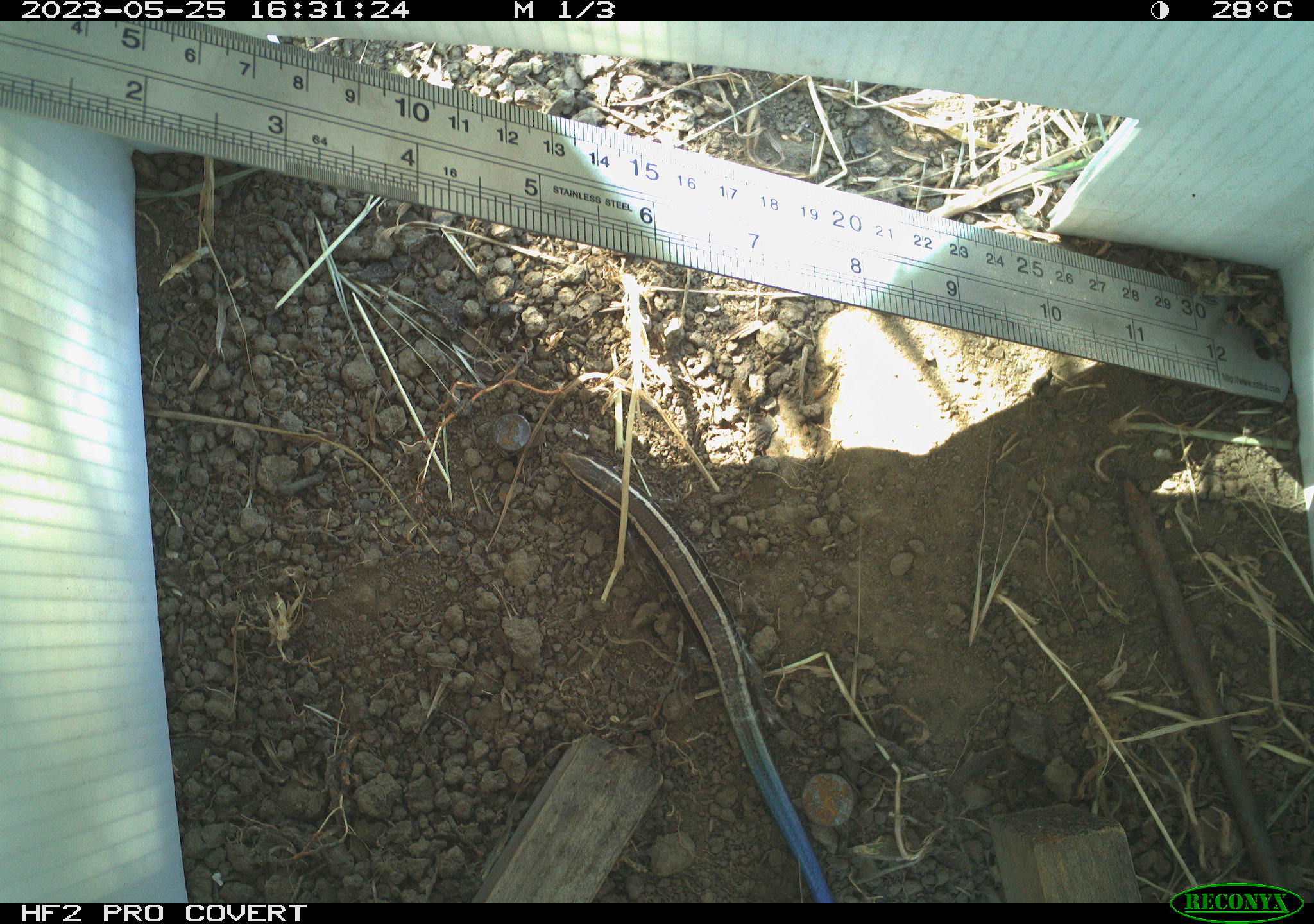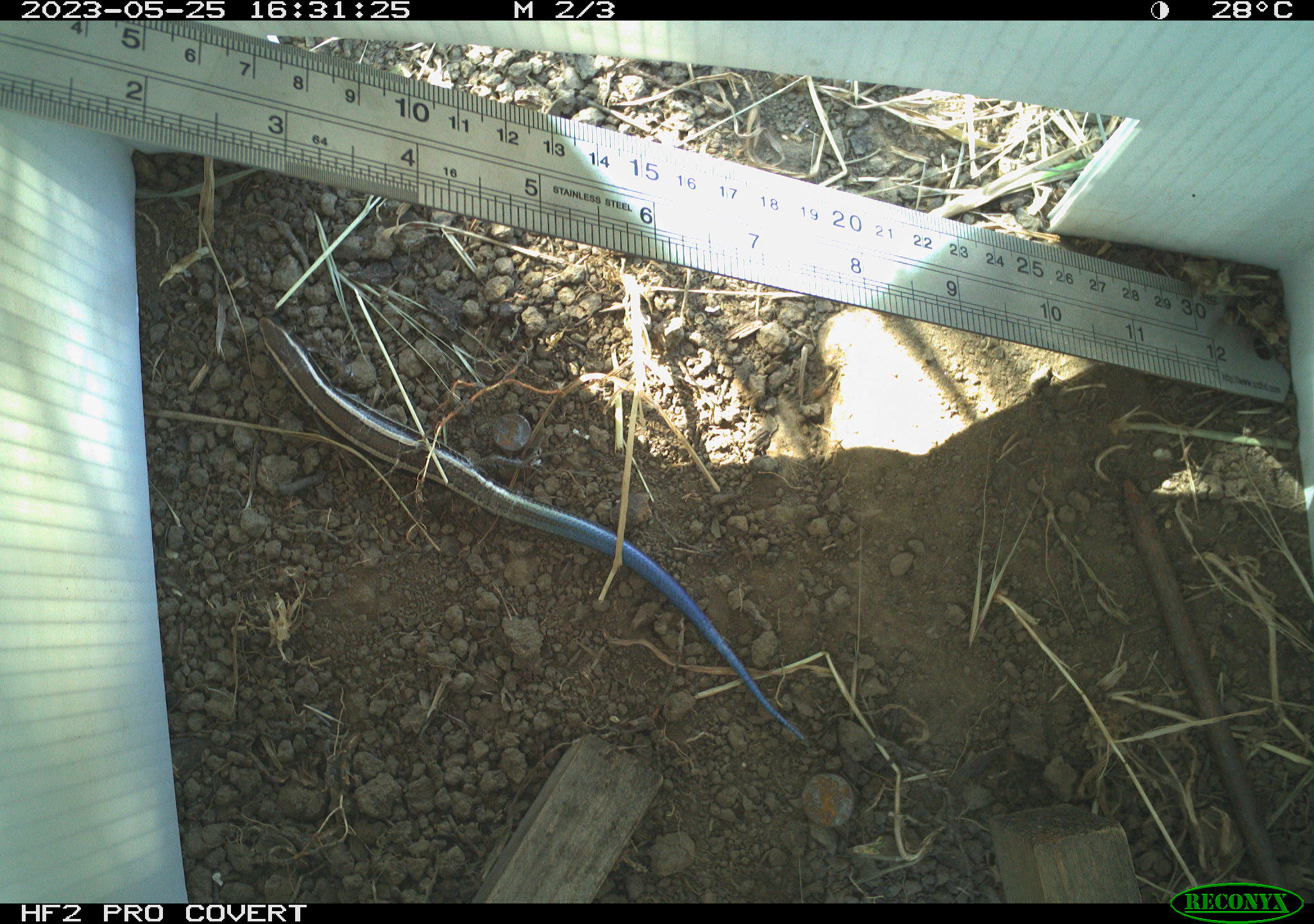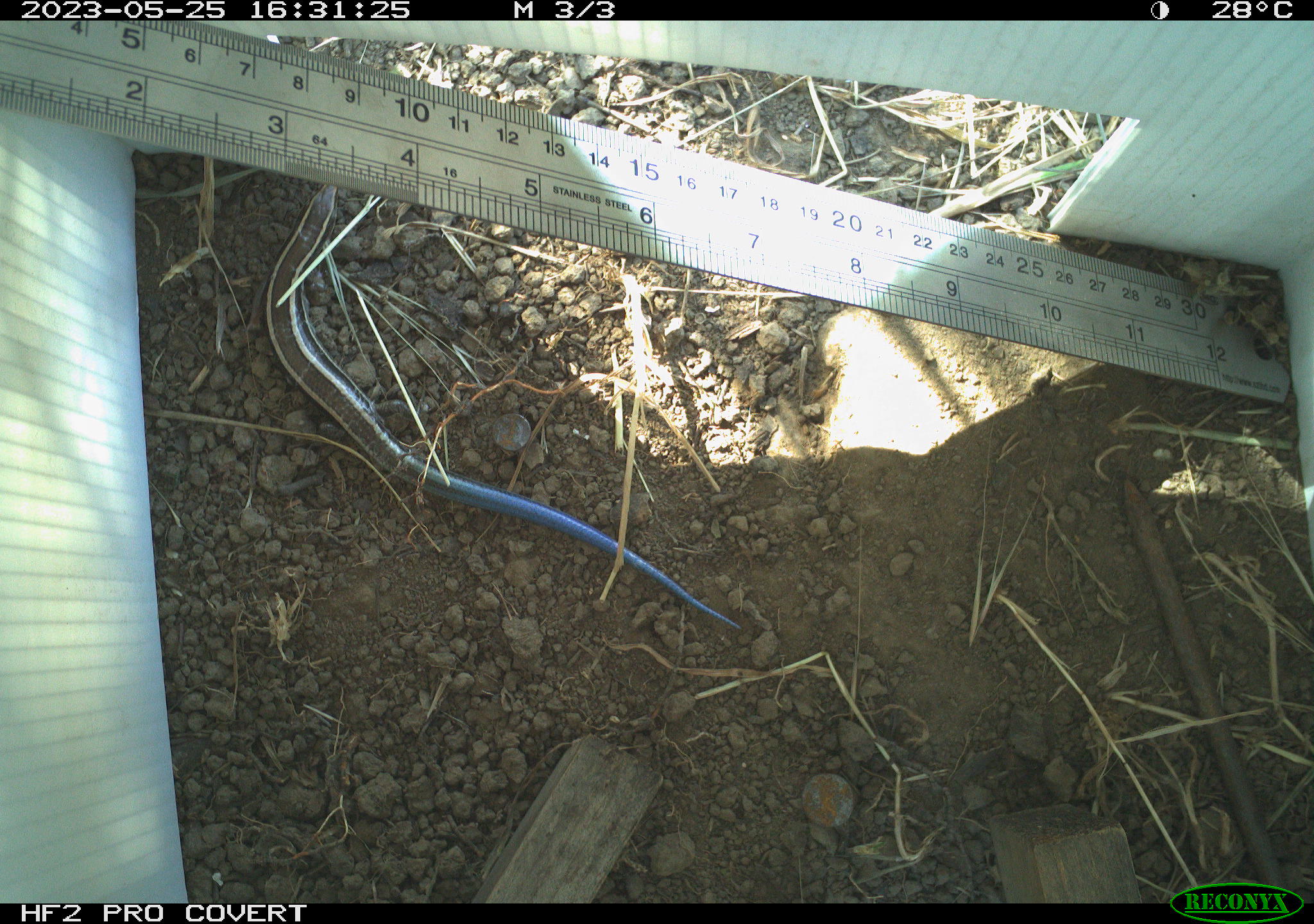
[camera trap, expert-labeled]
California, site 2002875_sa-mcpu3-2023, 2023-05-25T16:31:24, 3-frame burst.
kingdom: Animalia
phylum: Chordata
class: Reptilia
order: Squamata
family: Scincidae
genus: Plestiodon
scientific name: Plestiodon skiltonianus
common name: western skink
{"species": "western skink (Plestiodon skiltonianus)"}